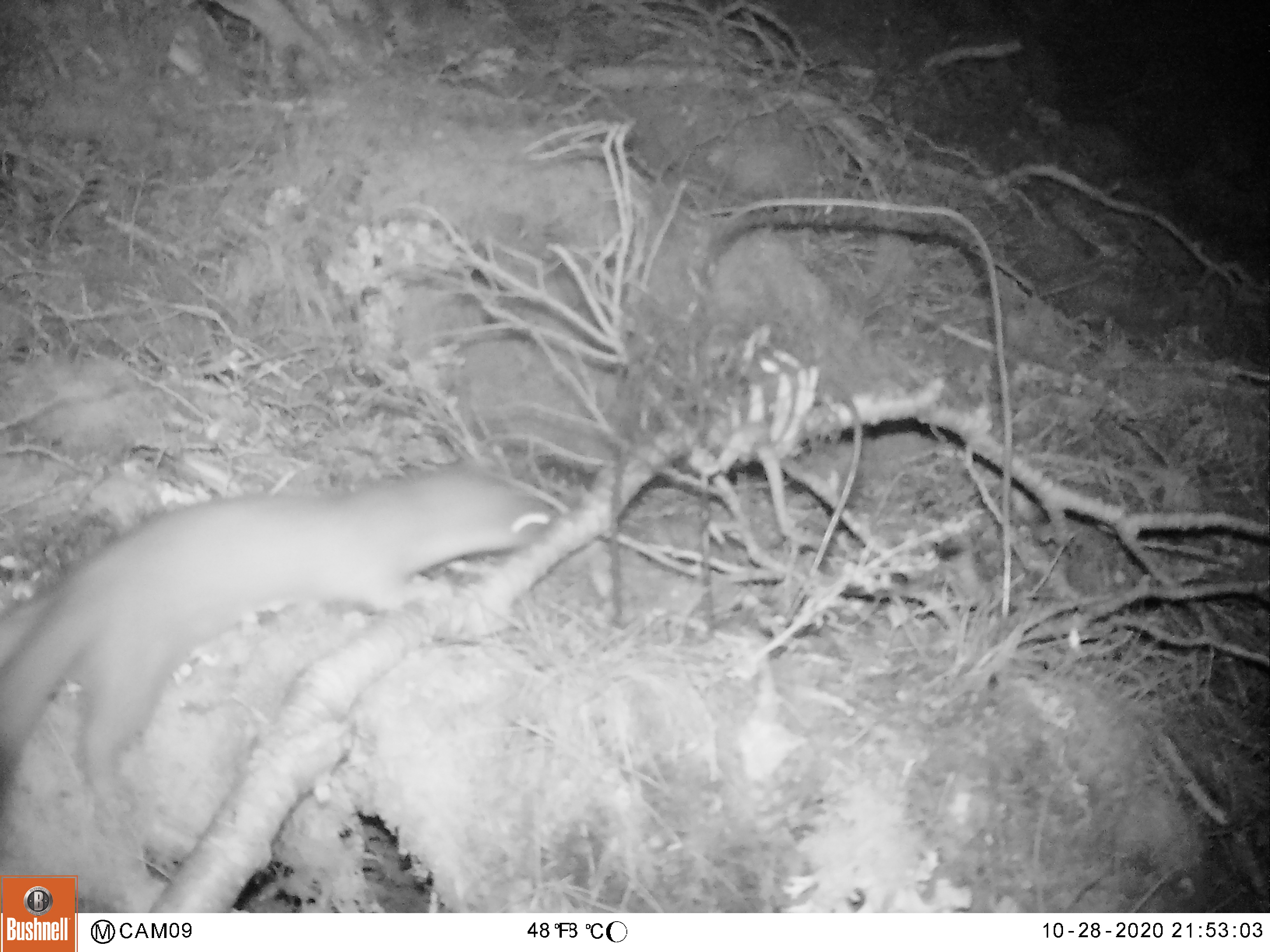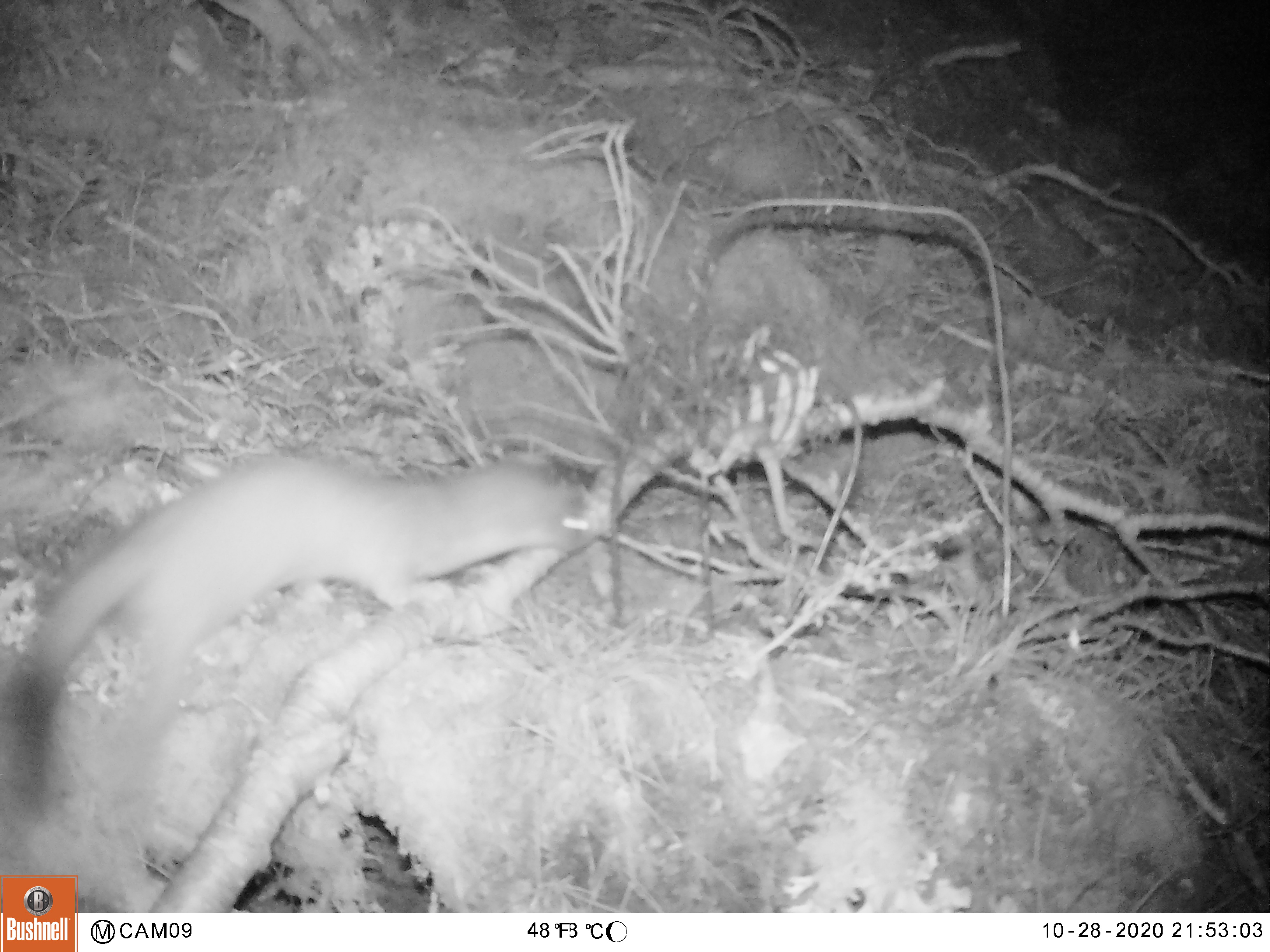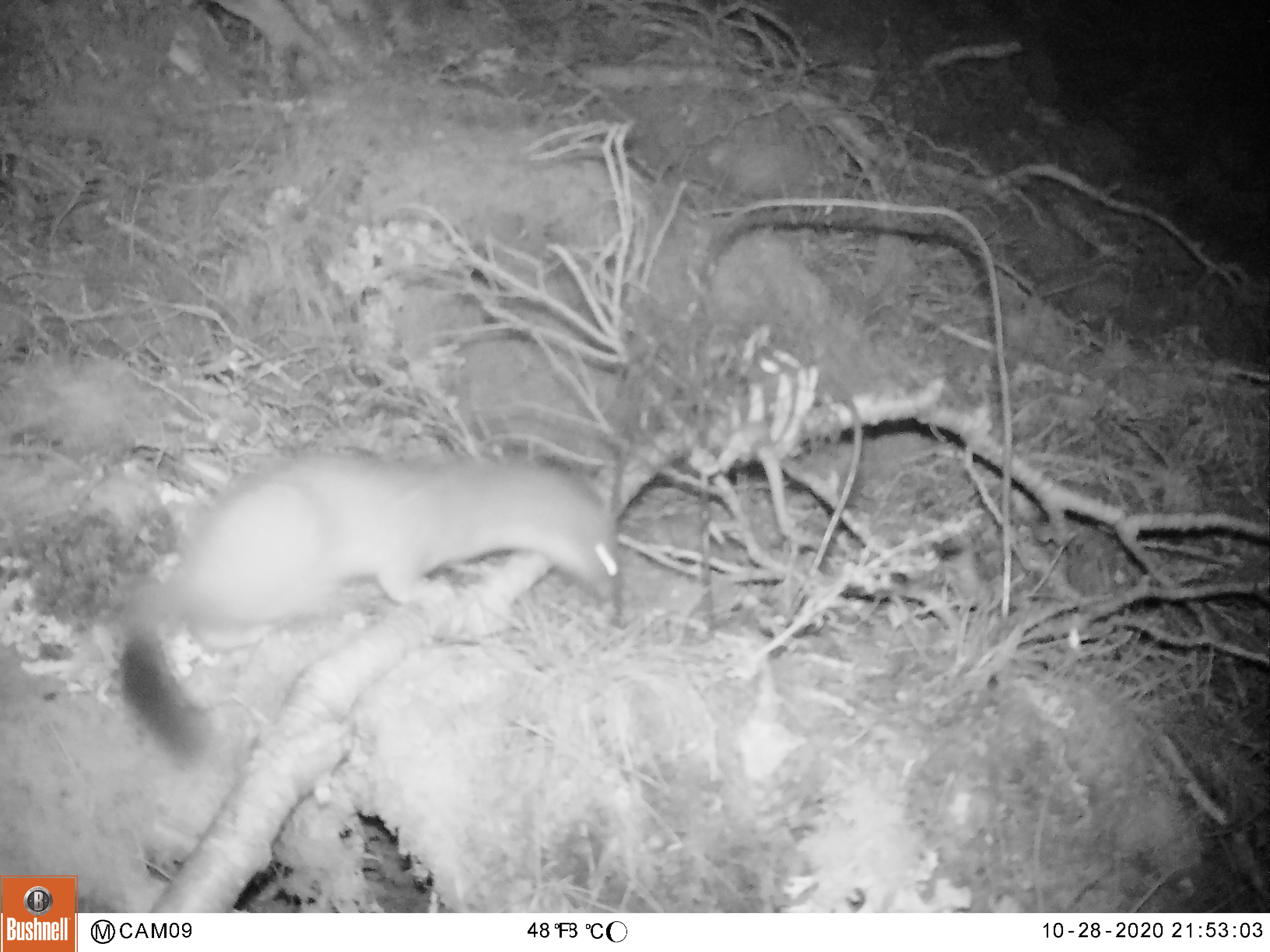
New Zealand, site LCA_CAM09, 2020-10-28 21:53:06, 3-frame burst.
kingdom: Animalia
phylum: Chordata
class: Mammalia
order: Carnivora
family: Mustelidae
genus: Mustela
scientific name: Mustela erminea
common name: stoat